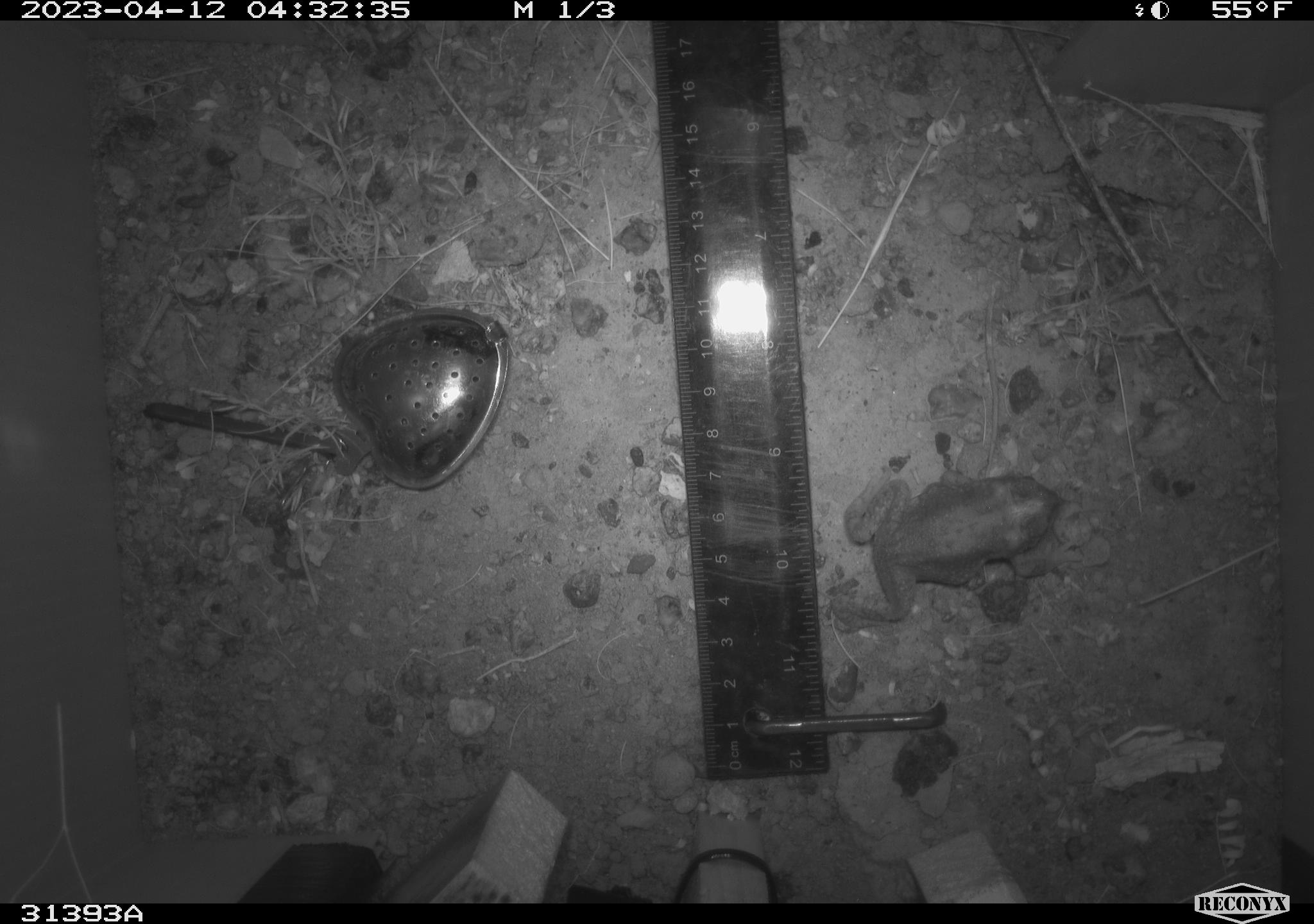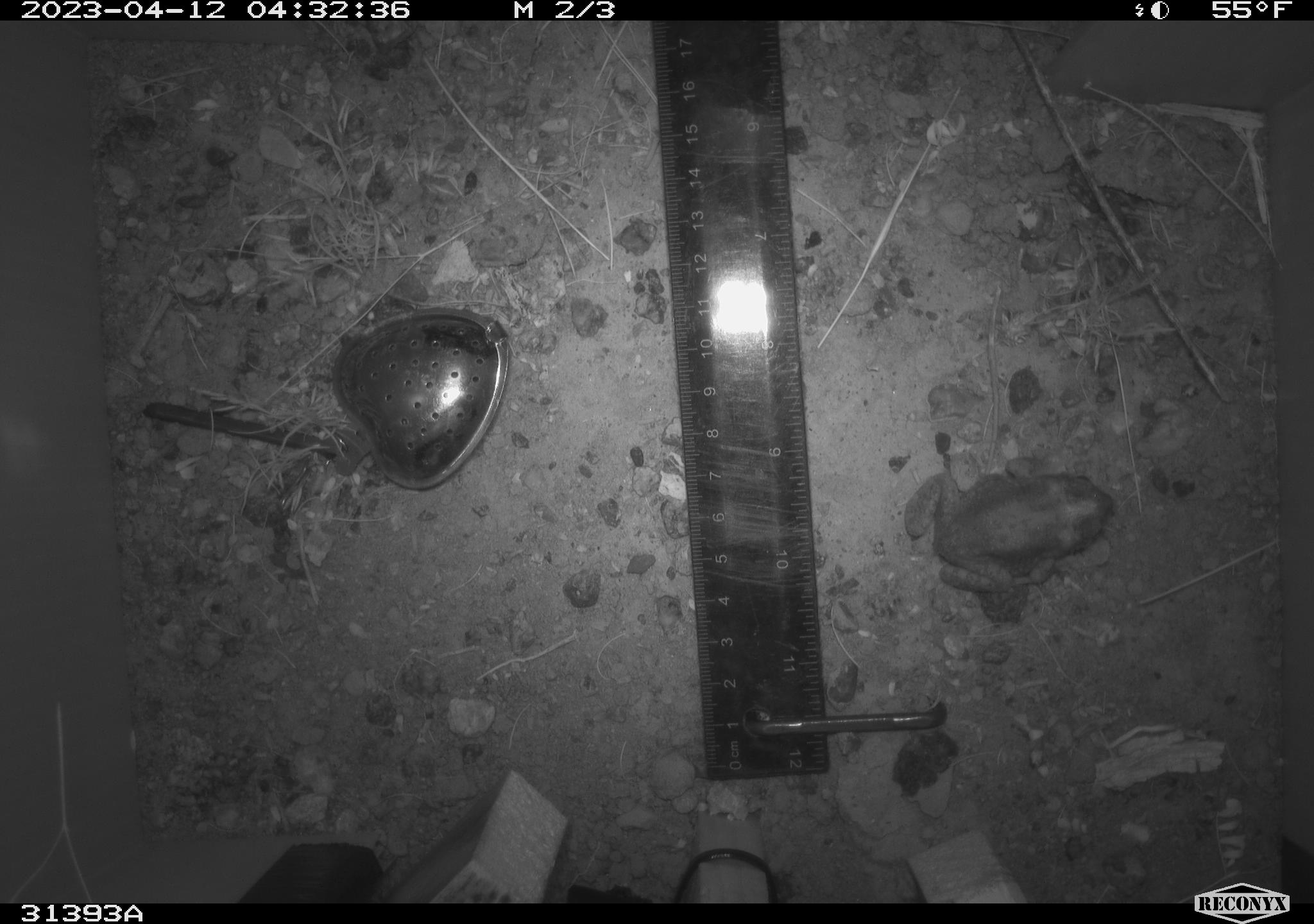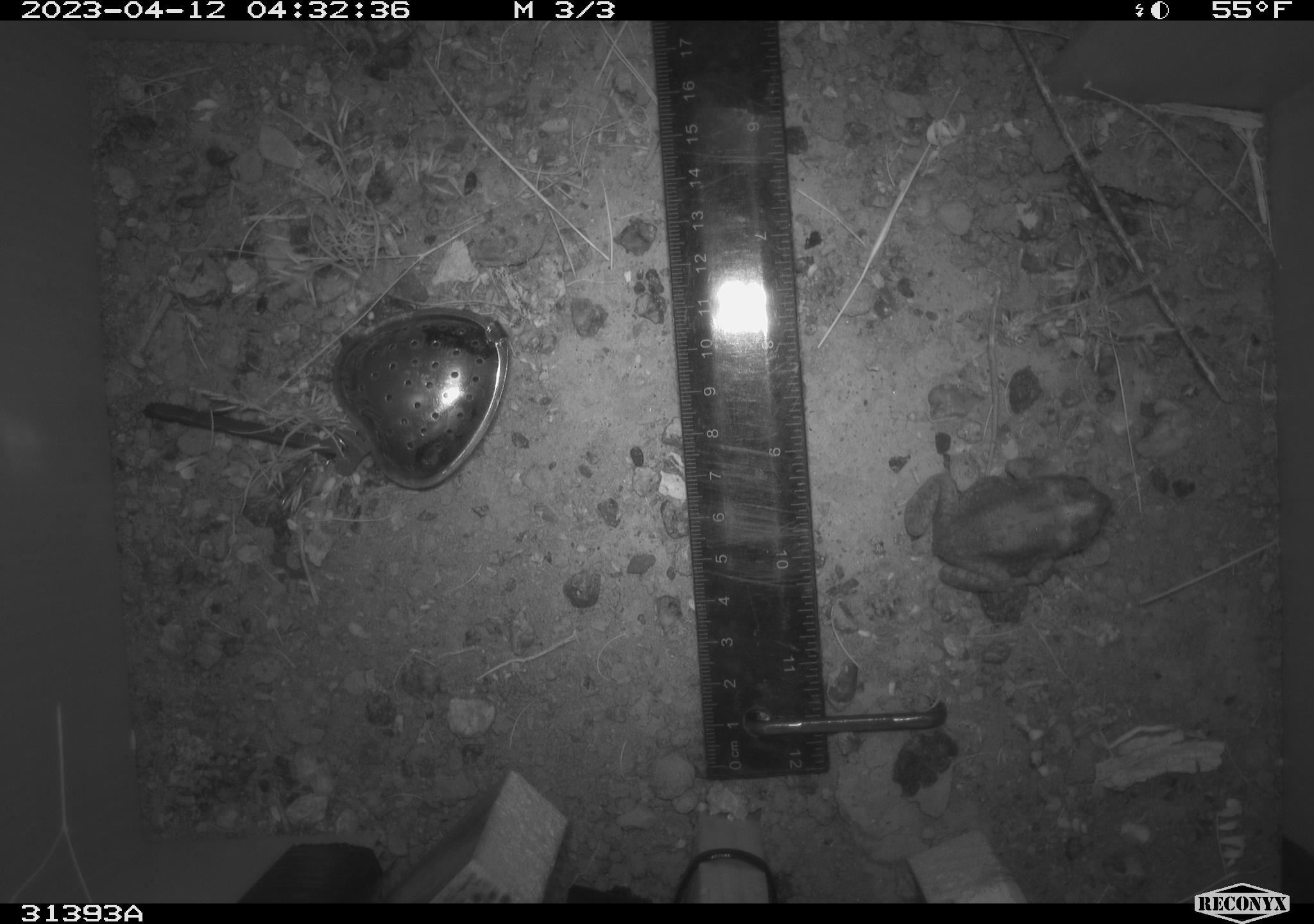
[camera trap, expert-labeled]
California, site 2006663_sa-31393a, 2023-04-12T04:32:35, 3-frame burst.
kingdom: Animalia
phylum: Chordata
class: Amphibia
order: Anura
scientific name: Anura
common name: frogs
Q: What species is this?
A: Frogs (Anura).